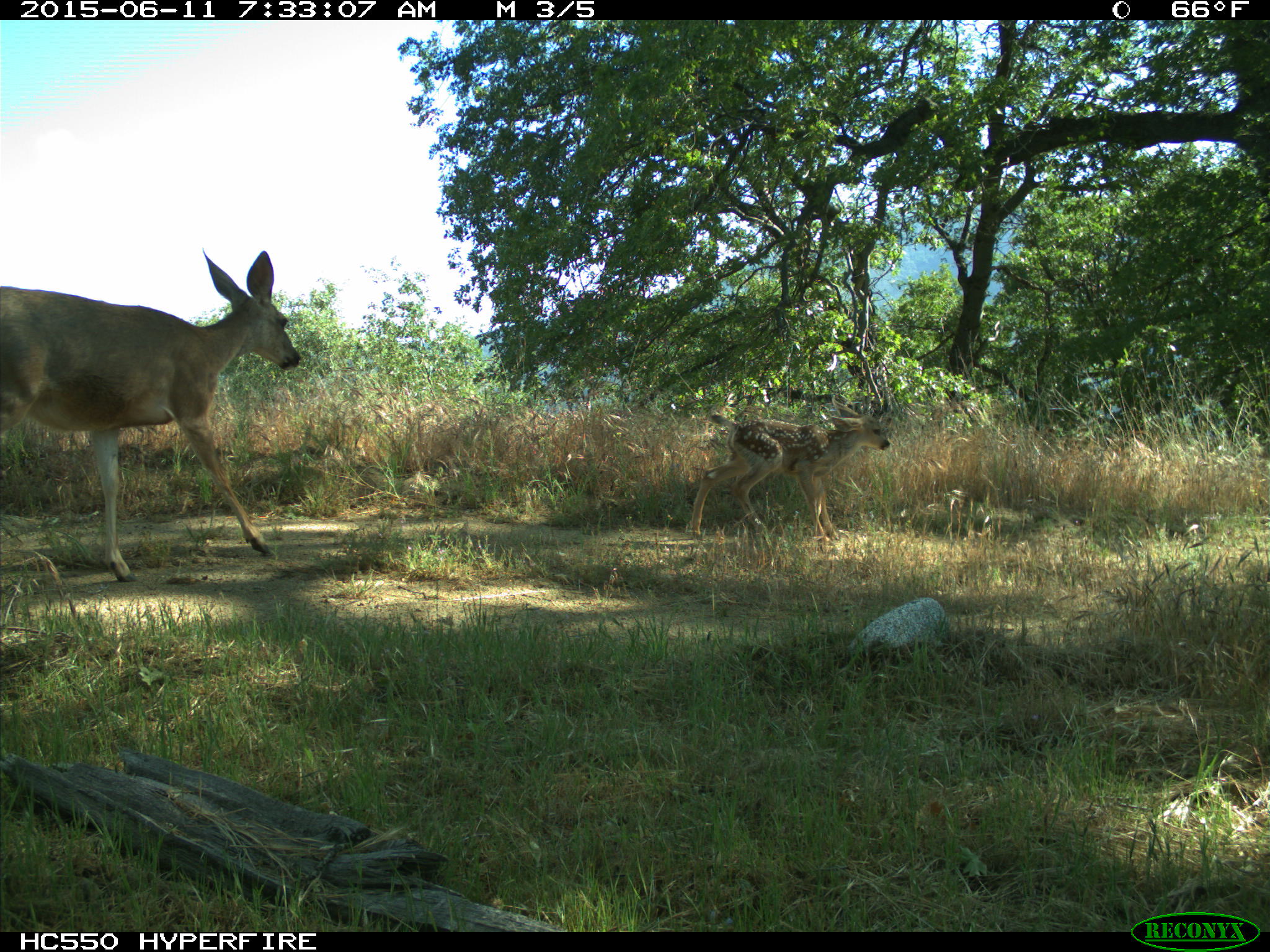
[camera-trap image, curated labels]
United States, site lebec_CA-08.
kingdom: Animalia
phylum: Chordata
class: Mammalia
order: Artiodactyla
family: Cervidae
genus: Odocoileus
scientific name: Odocoileus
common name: deer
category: unidentified deer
Unidentified deer (deer) (Odocoileus).